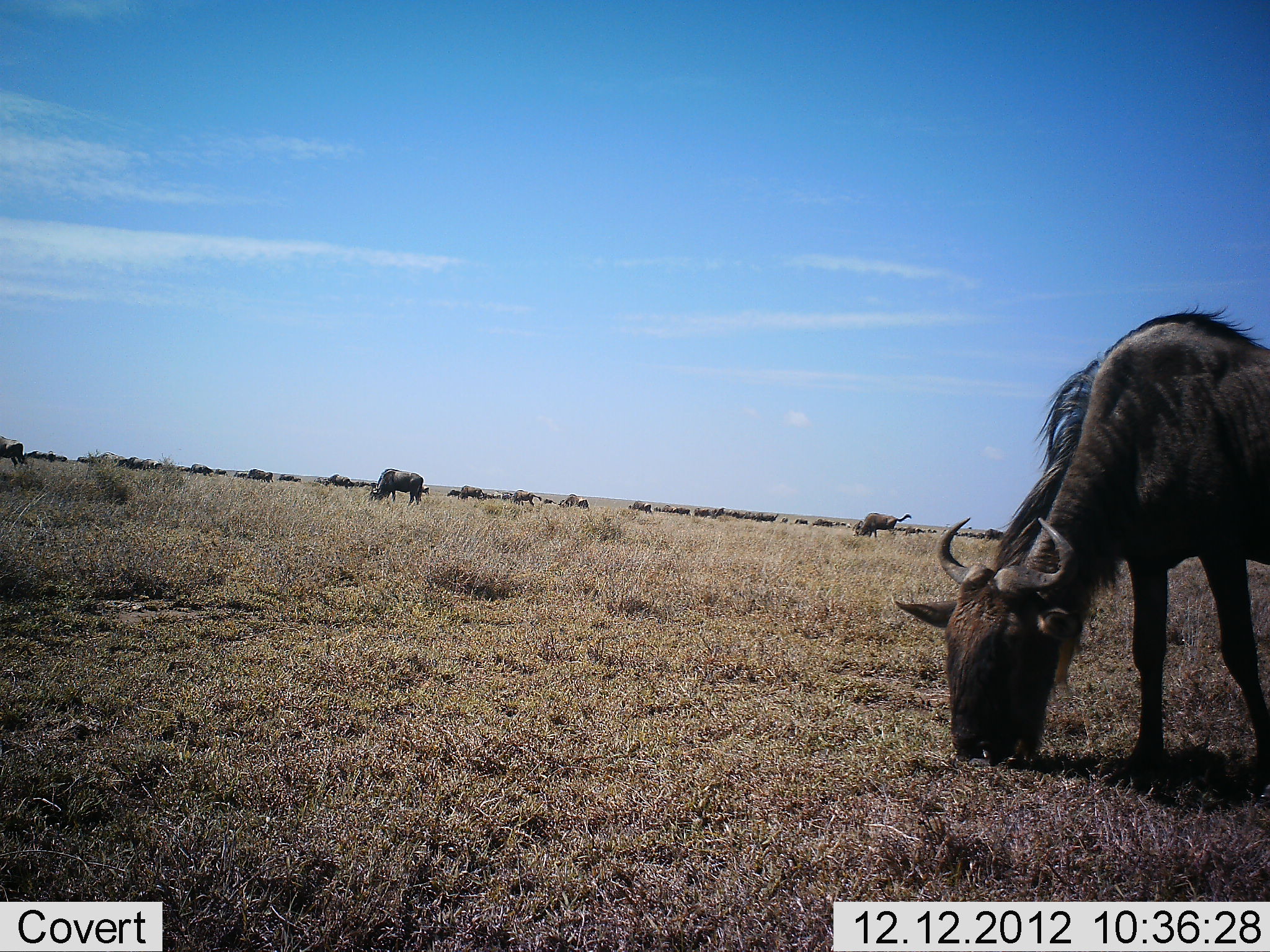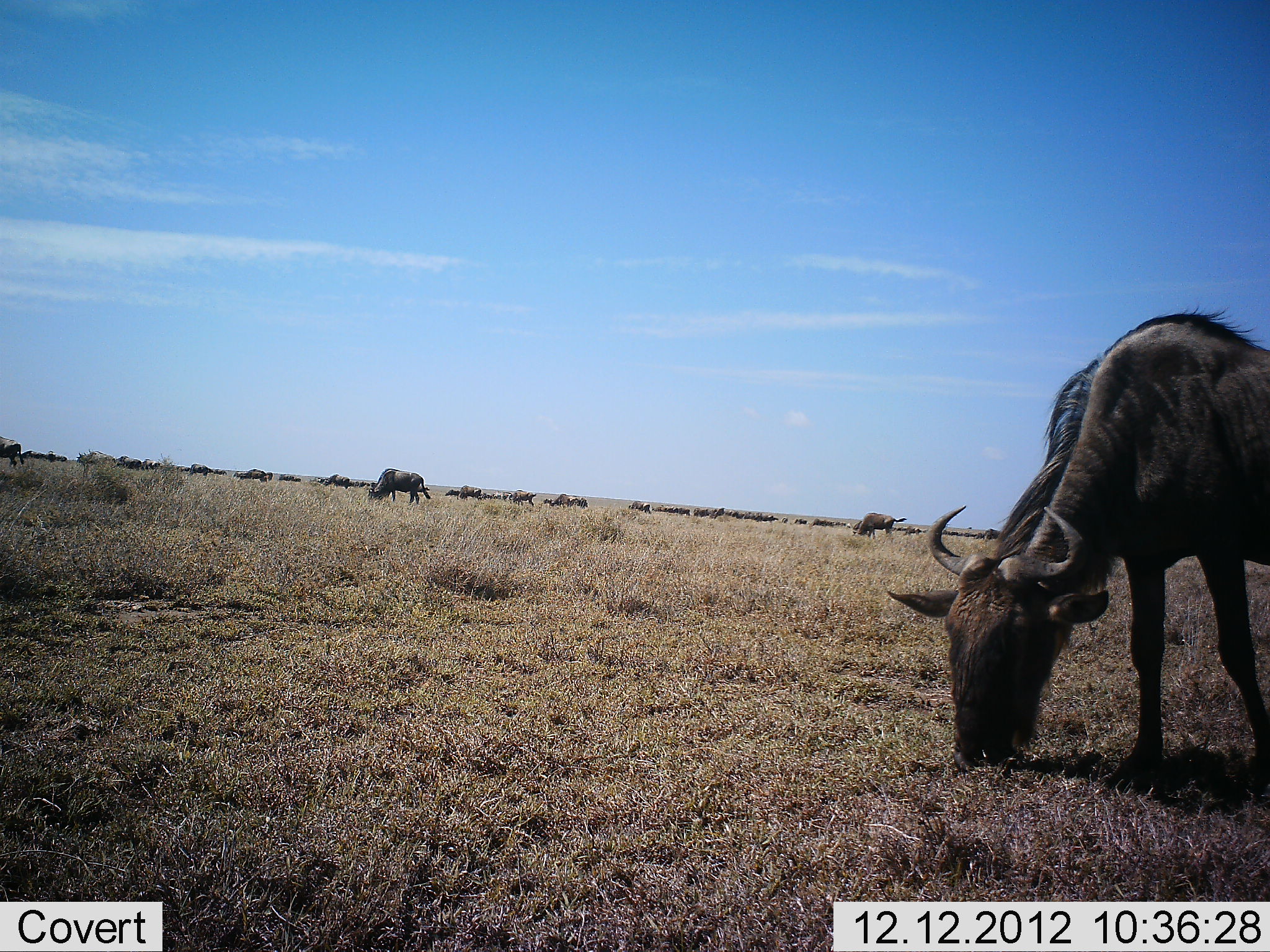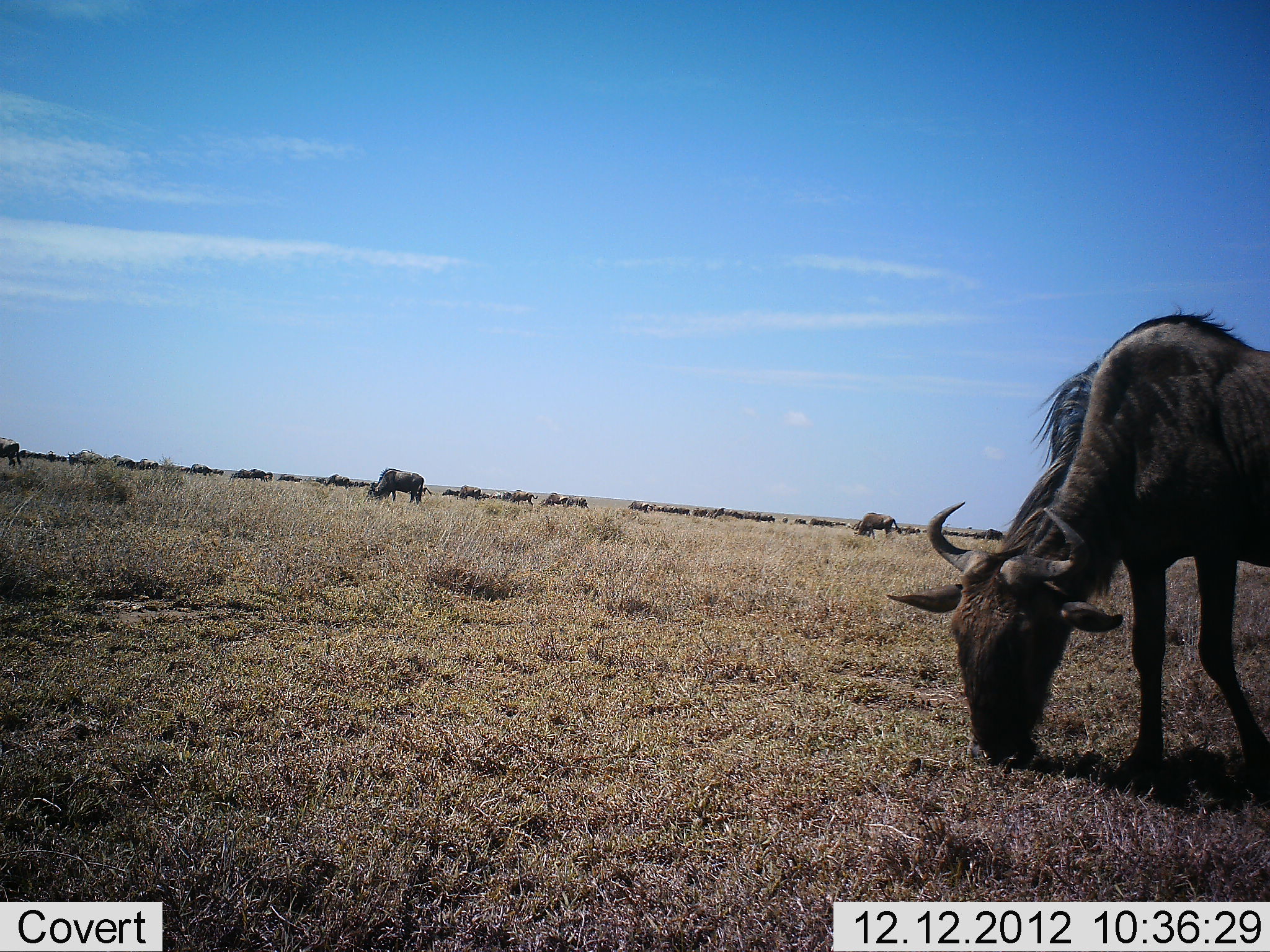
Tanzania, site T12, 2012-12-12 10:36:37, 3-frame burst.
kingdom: Animalia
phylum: Chordata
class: Mammalia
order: Artiodactyla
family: Bovidae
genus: Connochaetes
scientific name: Connochaetes taurinus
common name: blue wildebeest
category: wildebeest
Wildebeest (blue wildebeest) (Connochaetes taurinus), count 11-50. Behavior (volunteer vote fractions): standing 30%, resting 0%, moving 20%, interacting 10%. Young present (vote fraction): 0%. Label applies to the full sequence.